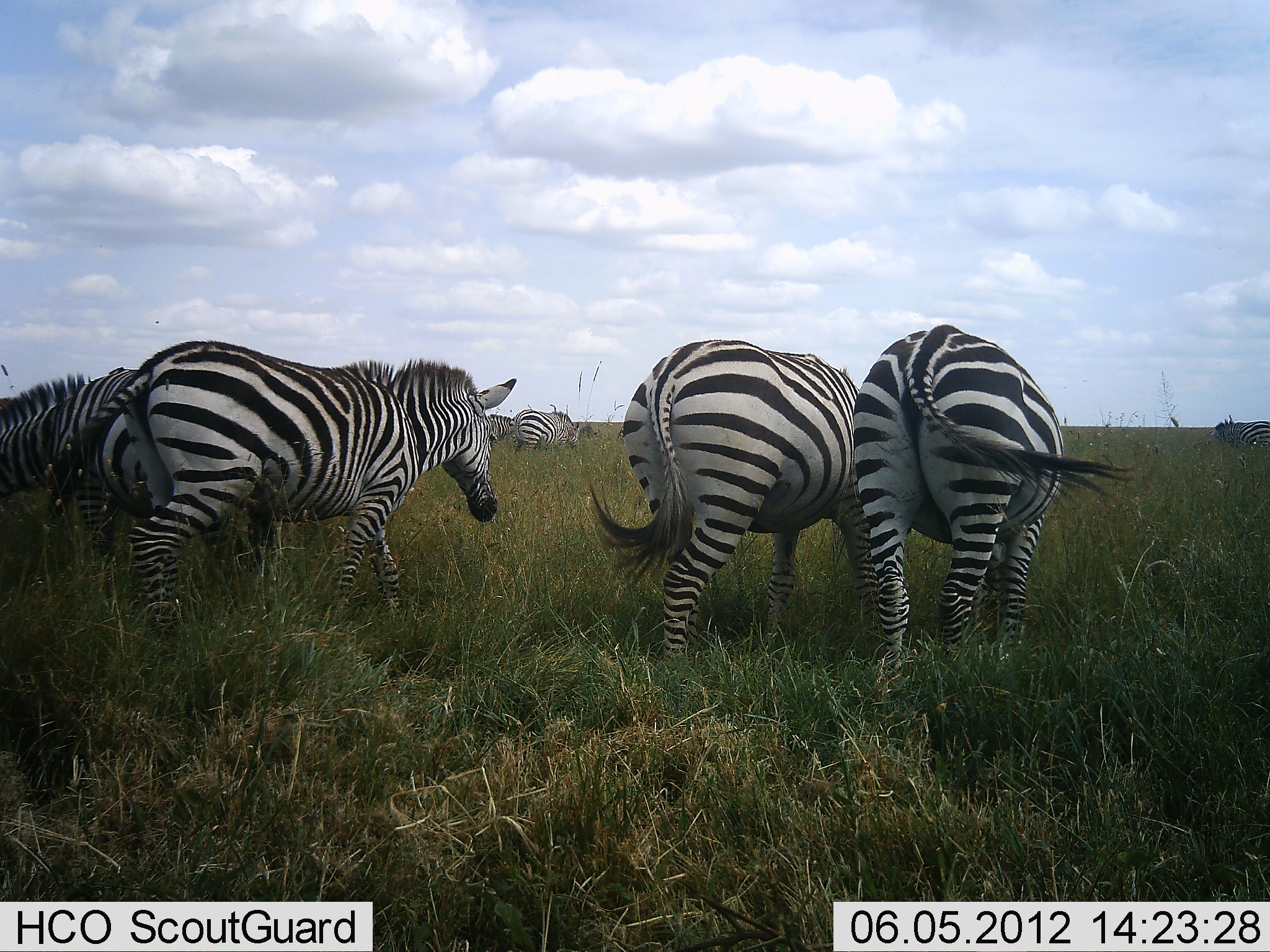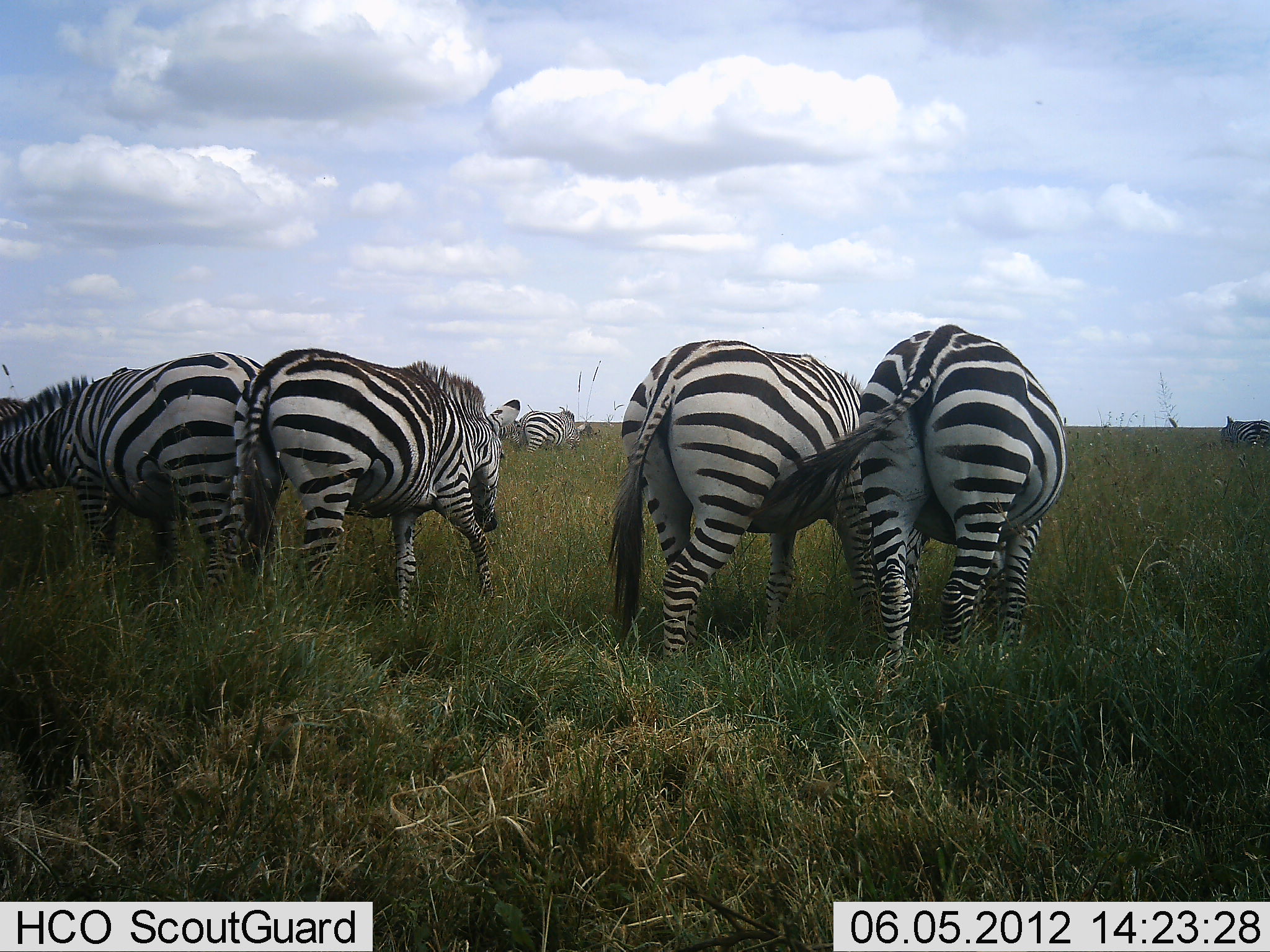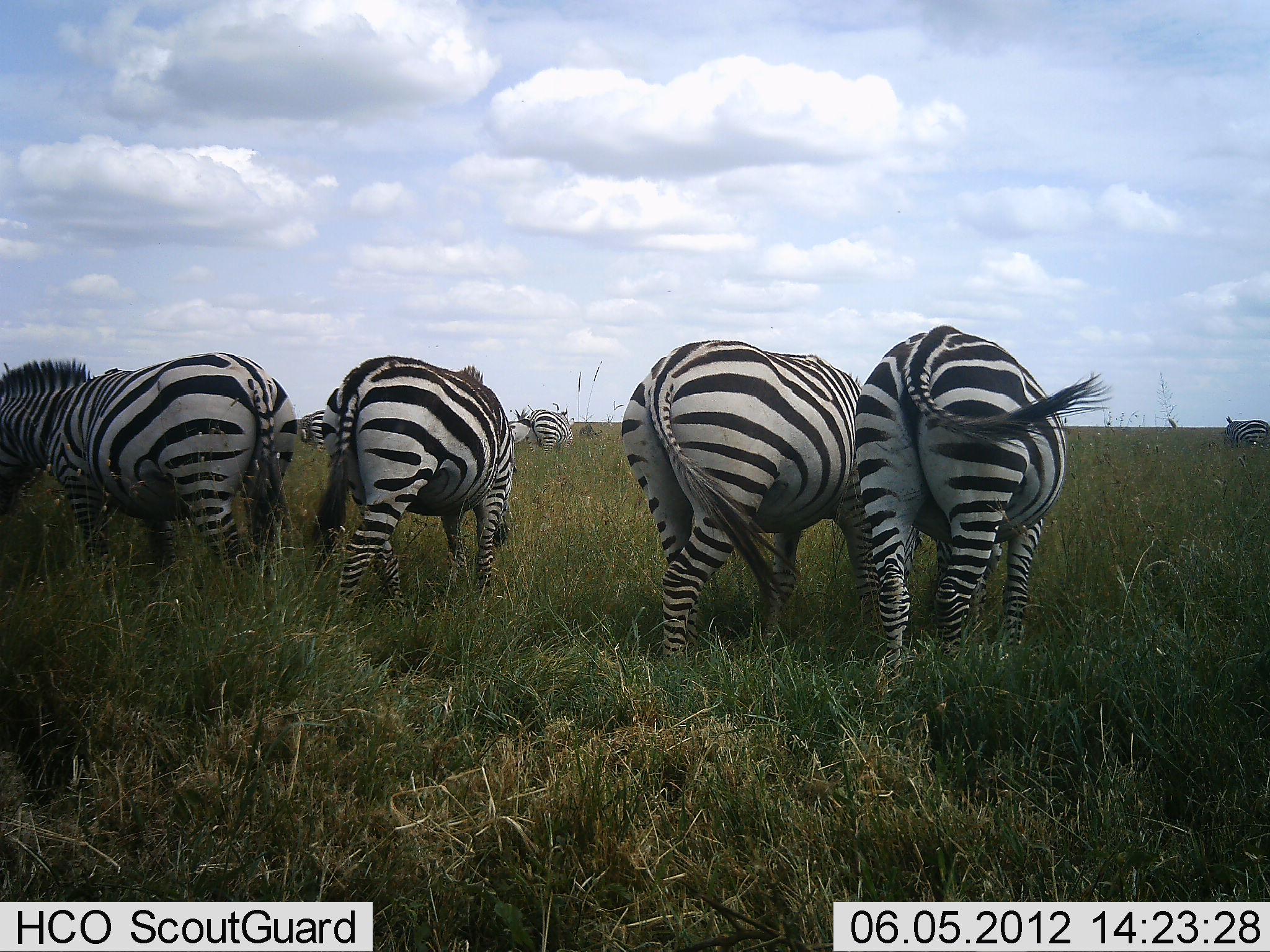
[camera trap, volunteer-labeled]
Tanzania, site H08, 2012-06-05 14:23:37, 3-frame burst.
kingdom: Animalia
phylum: Chordata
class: Mammalia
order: Perissodactyla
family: Equidae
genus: Equus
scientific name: Equus quagga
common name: plains zebra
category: zebra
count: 7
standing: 70%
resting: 0%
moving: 40%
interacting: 20%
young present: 0%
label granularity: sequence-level